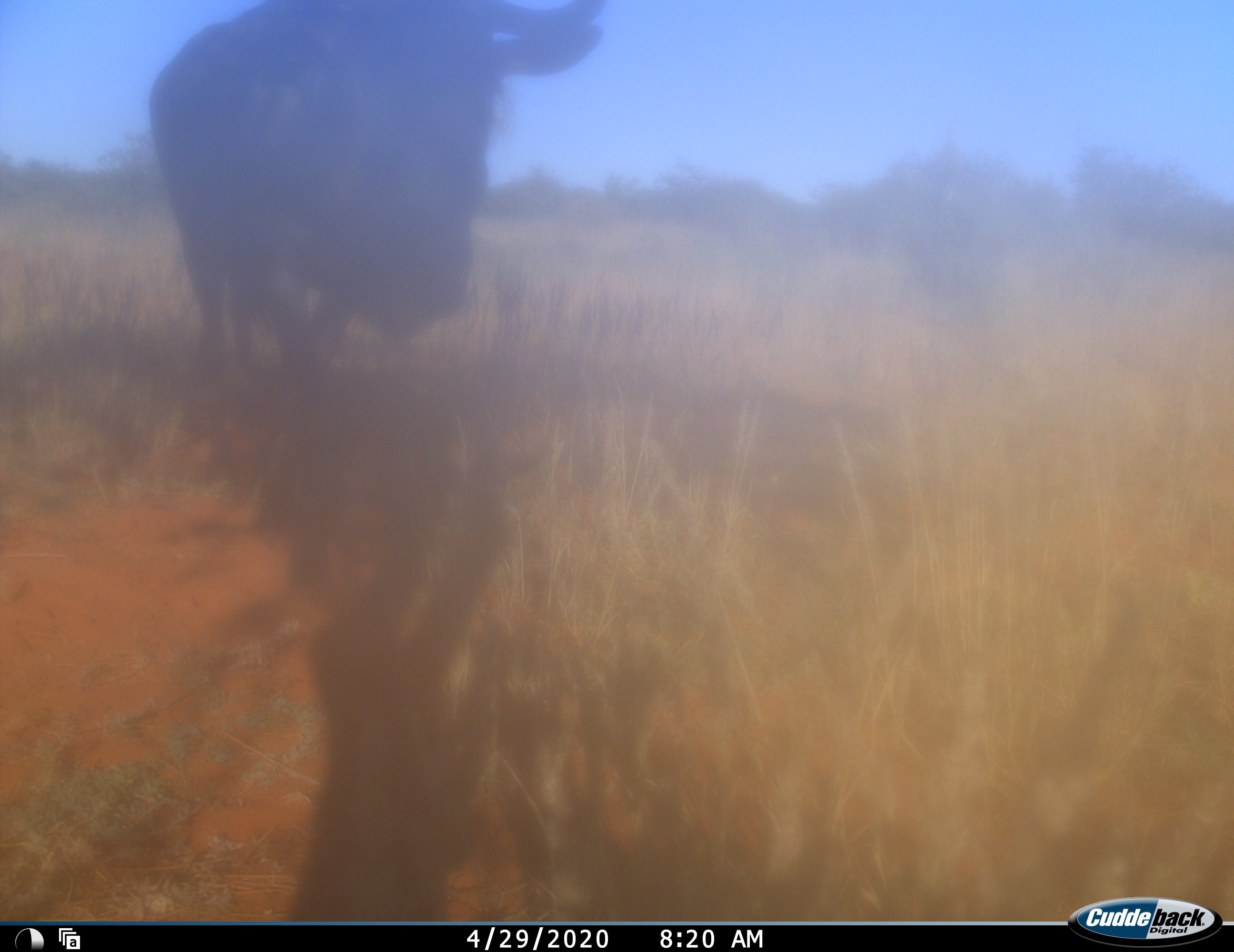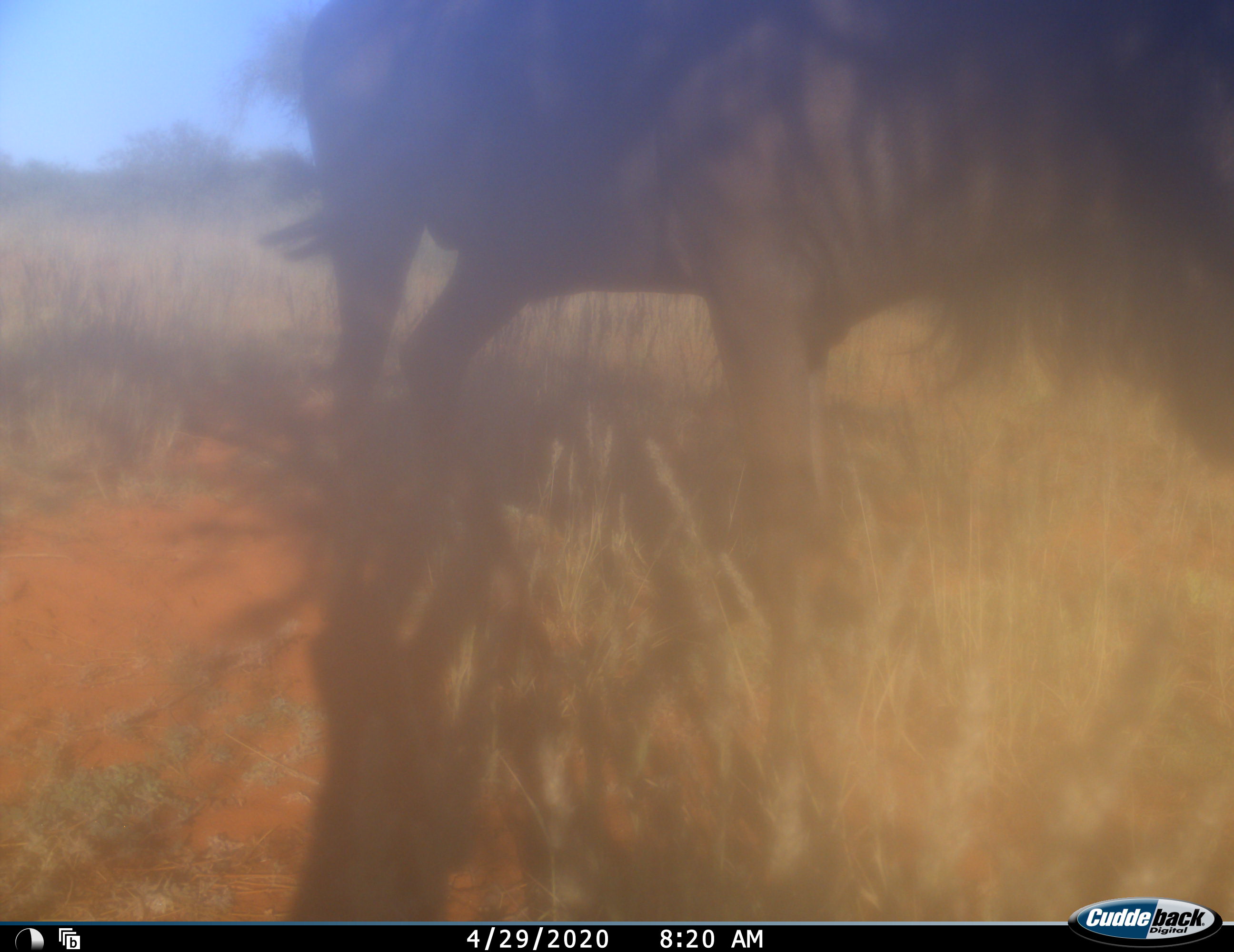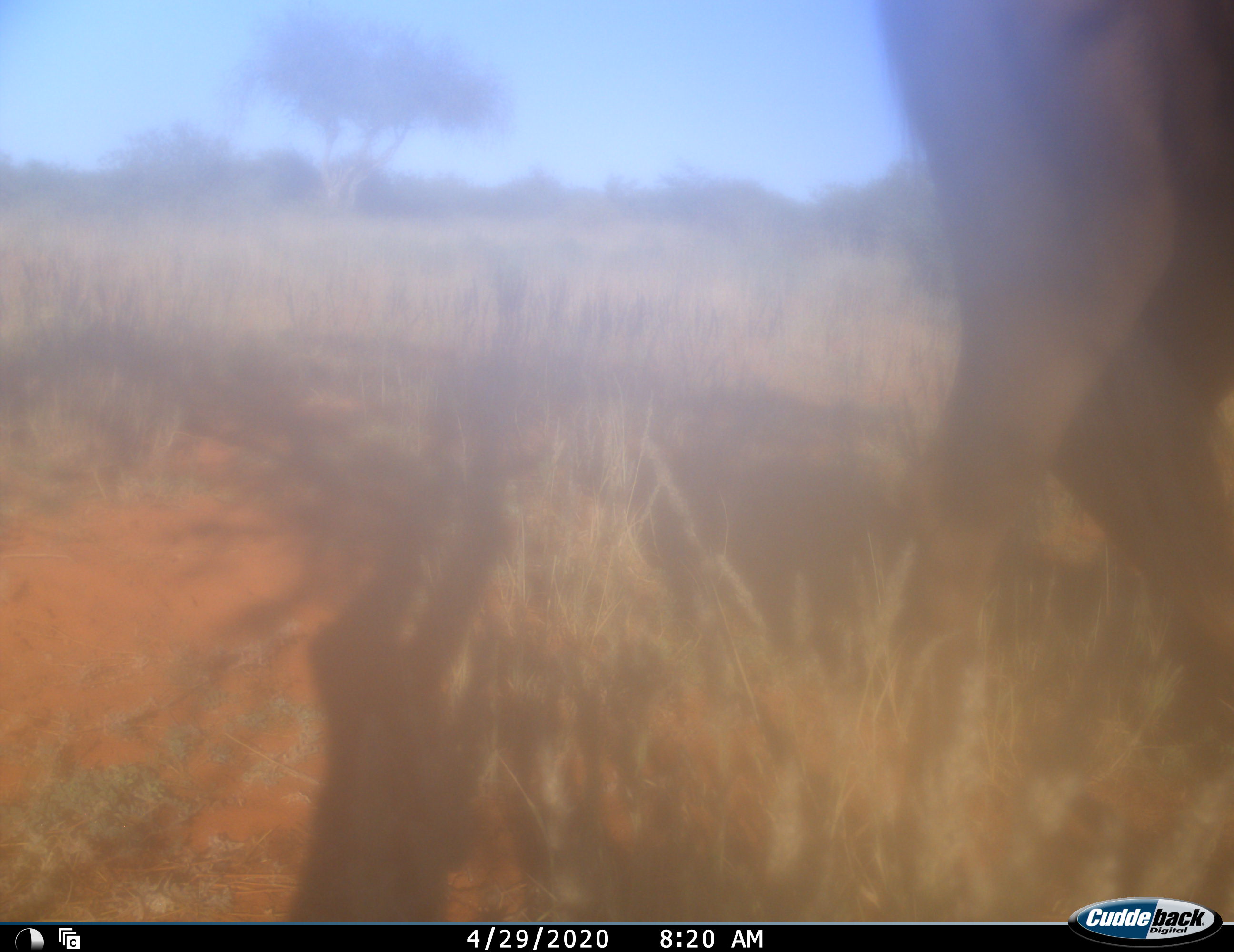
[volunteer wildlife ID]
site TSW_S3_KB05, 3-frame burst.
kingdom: Animalia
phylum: Chordata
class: Mammalia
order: Artiodactyla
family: Bovidae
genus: Connochaetes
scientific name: Connochaetes taurinus taurinus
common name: blue wildebeest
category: wildebeestblue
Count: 1.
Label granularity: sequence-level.